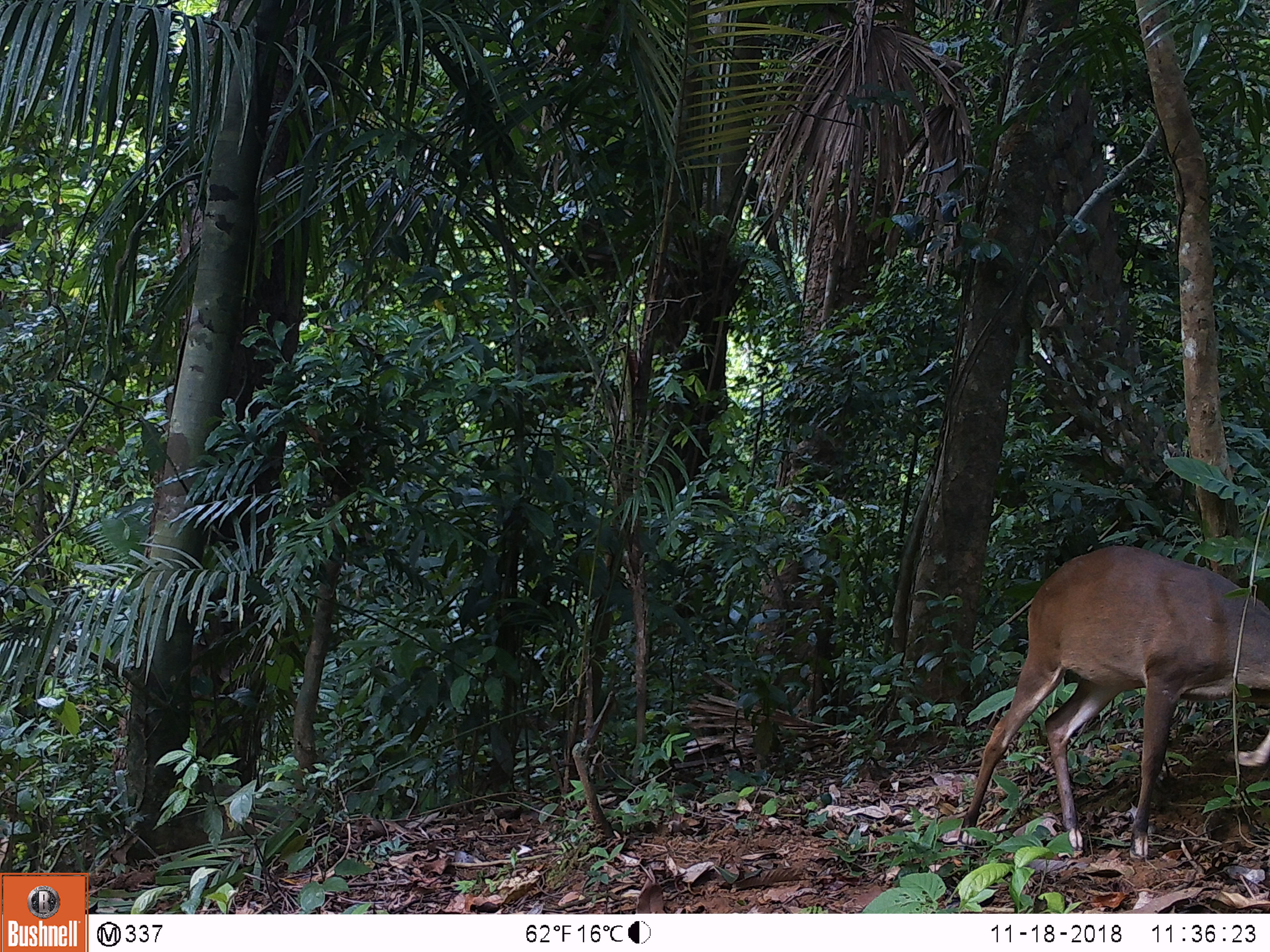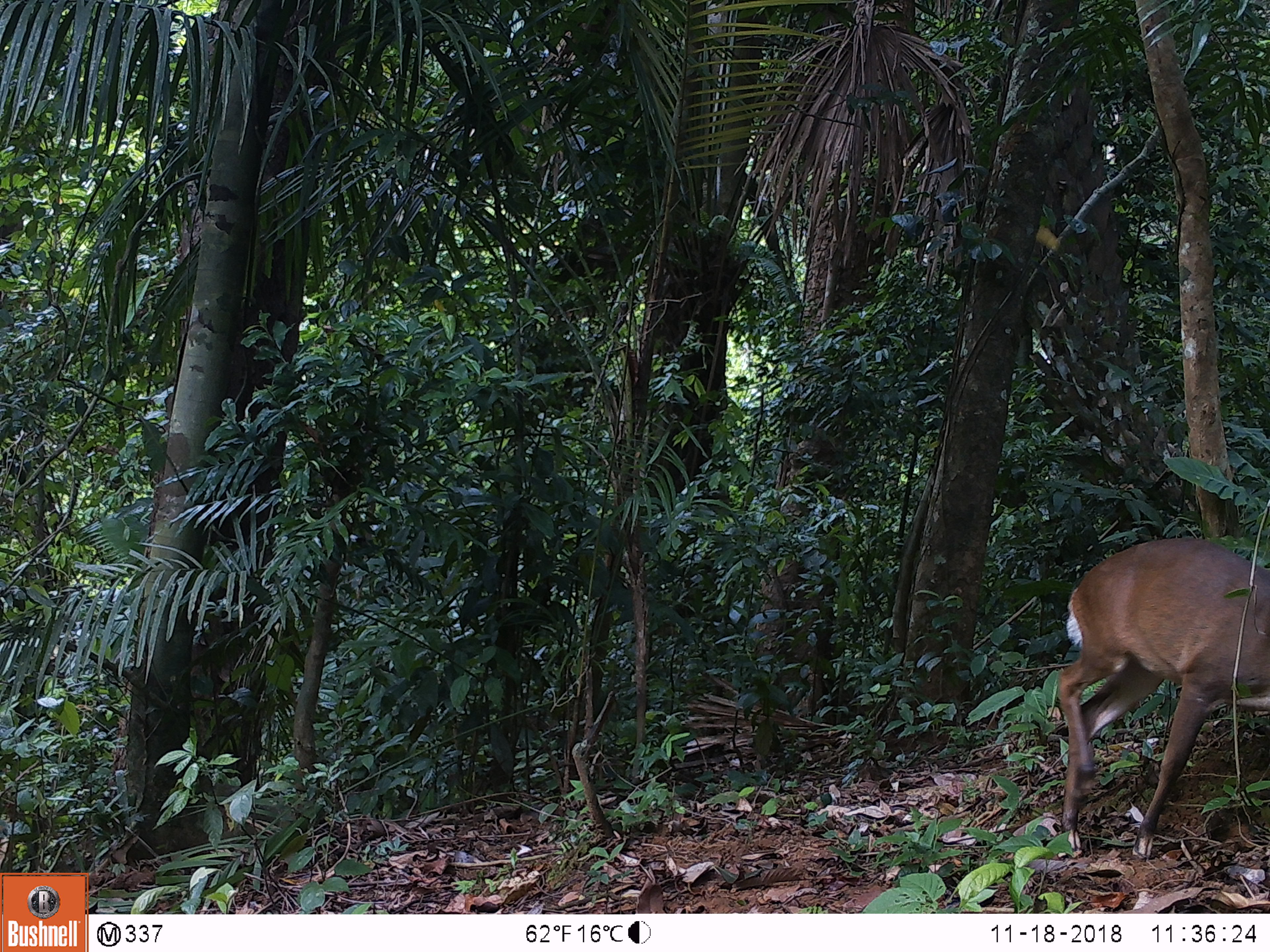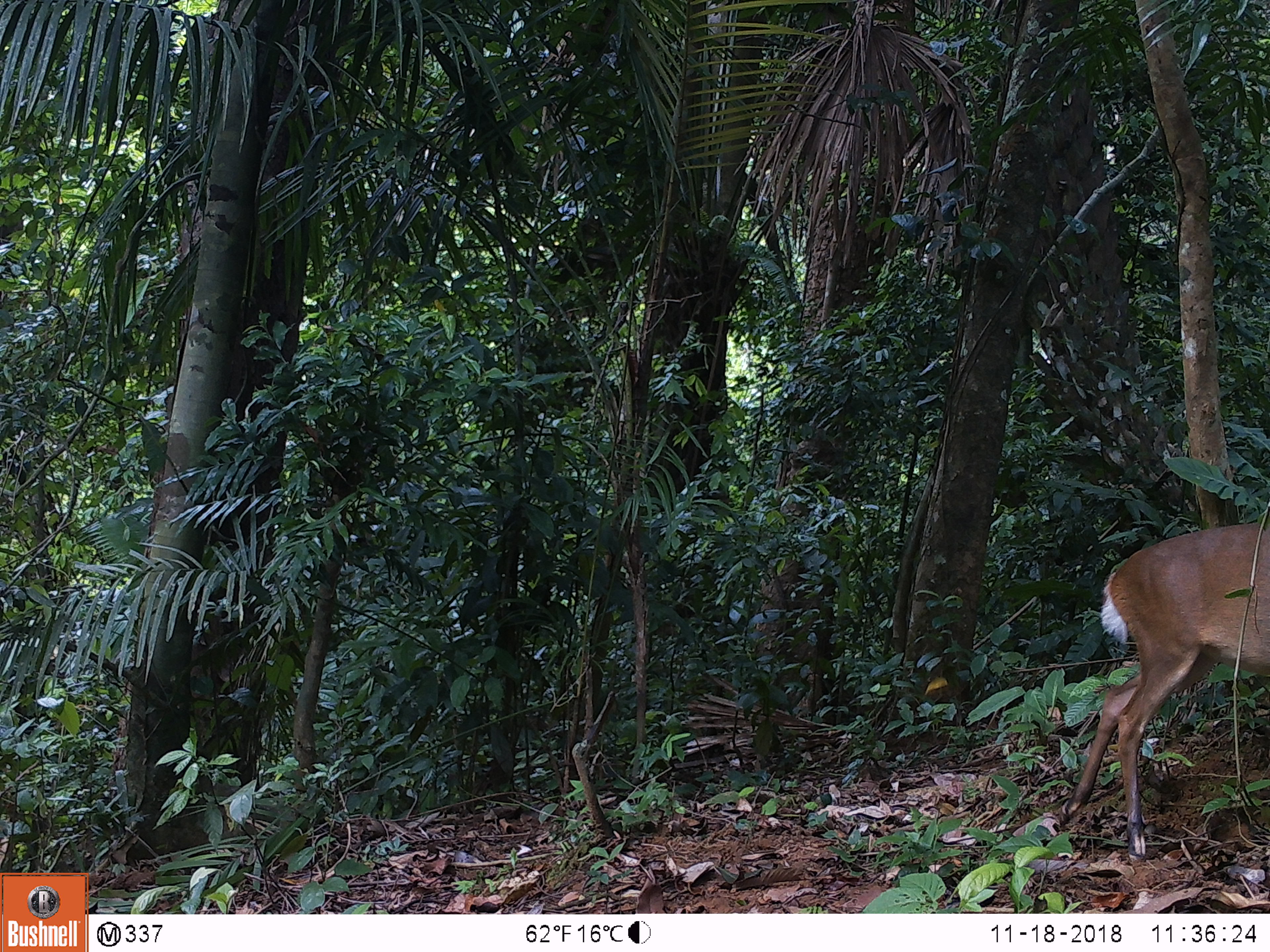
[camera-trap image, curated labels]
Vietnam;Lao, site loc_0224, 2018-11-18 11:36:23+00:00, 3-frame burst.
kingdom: Animalia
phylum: Chordata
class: Mammalia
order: Artiodactyla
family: Cervidae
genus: Muntiacus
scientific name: Muntiacus vuquangensis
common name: large-antlered muntjac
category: large antlered muntjac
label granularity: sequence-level